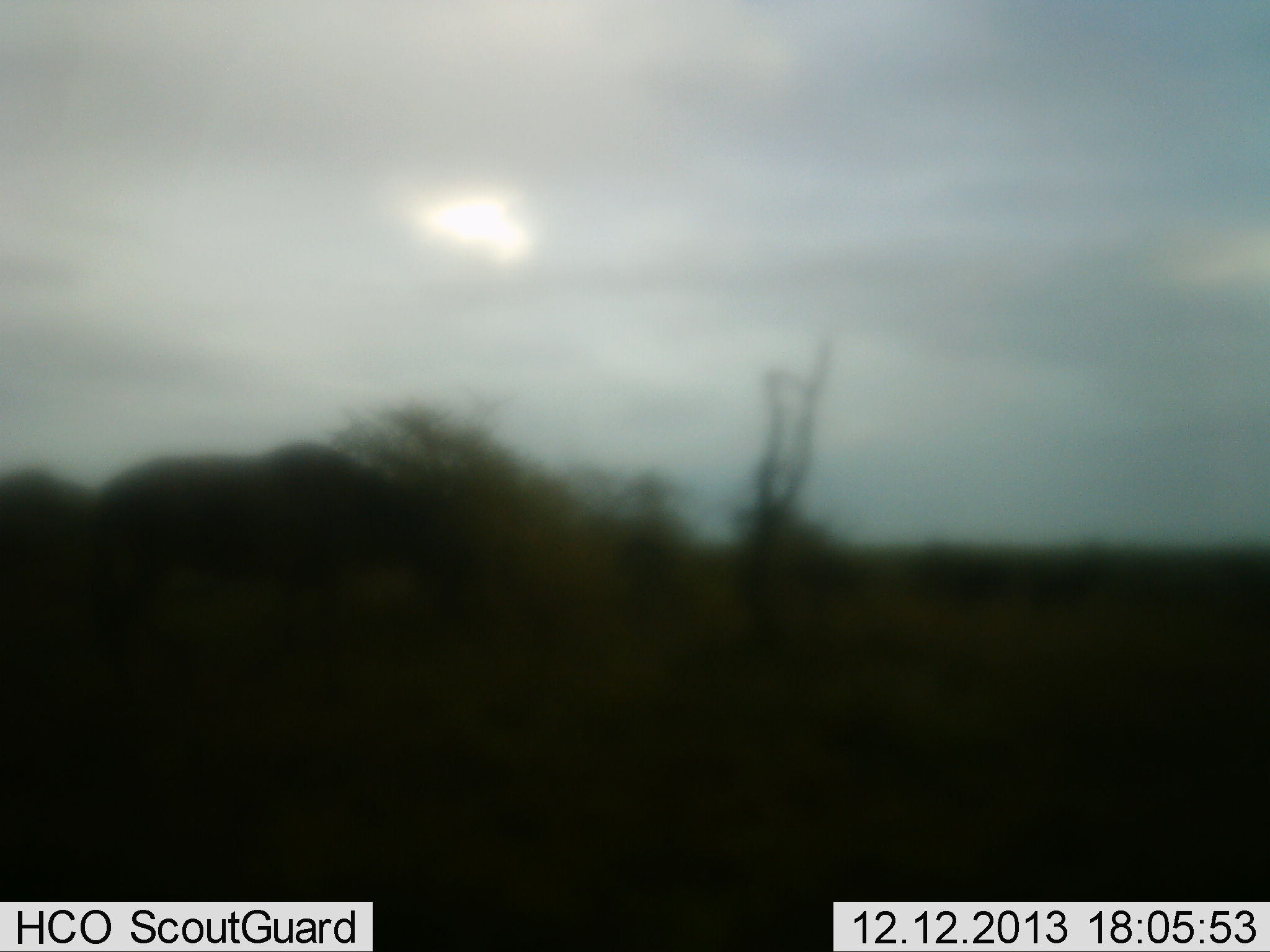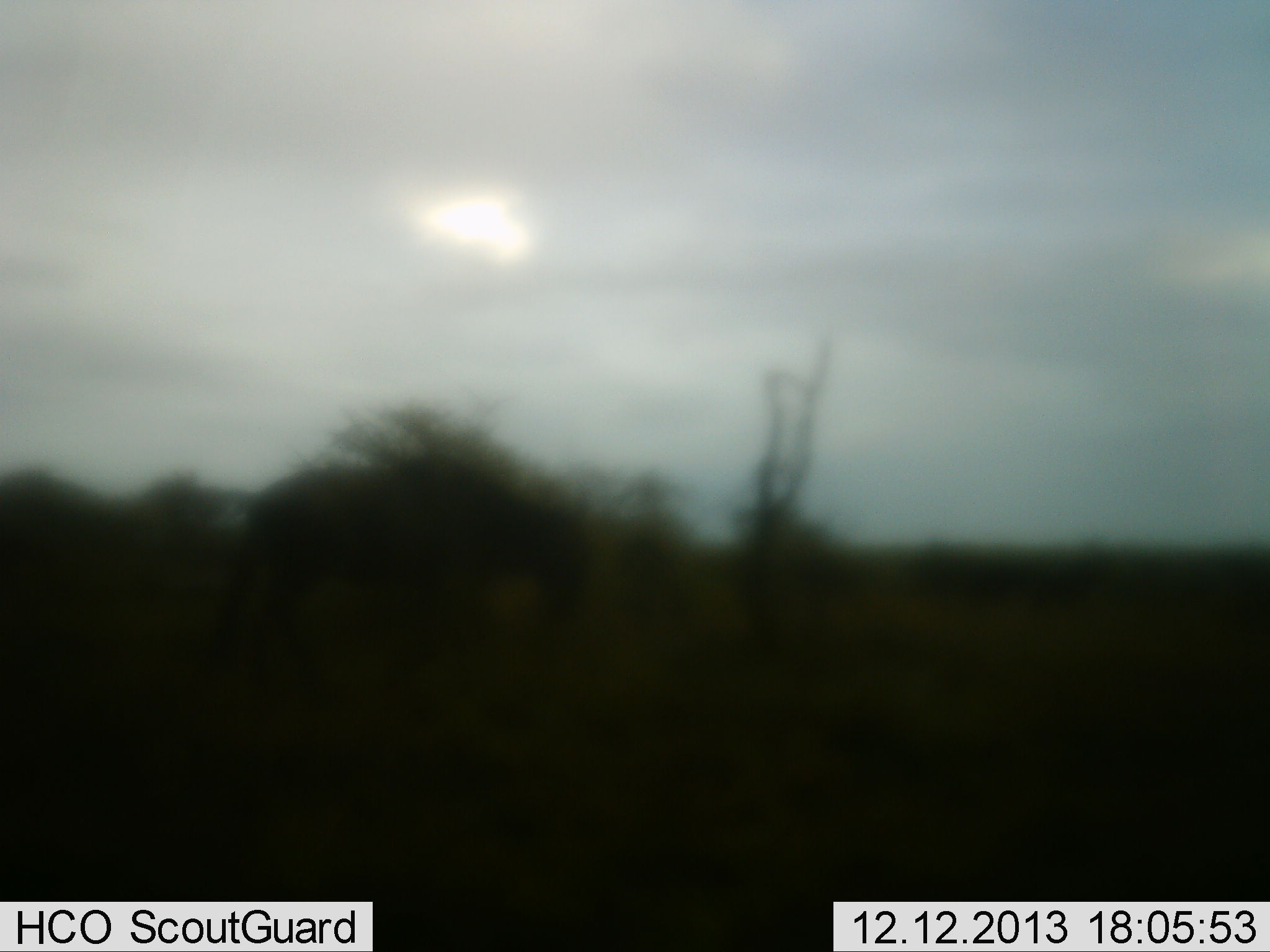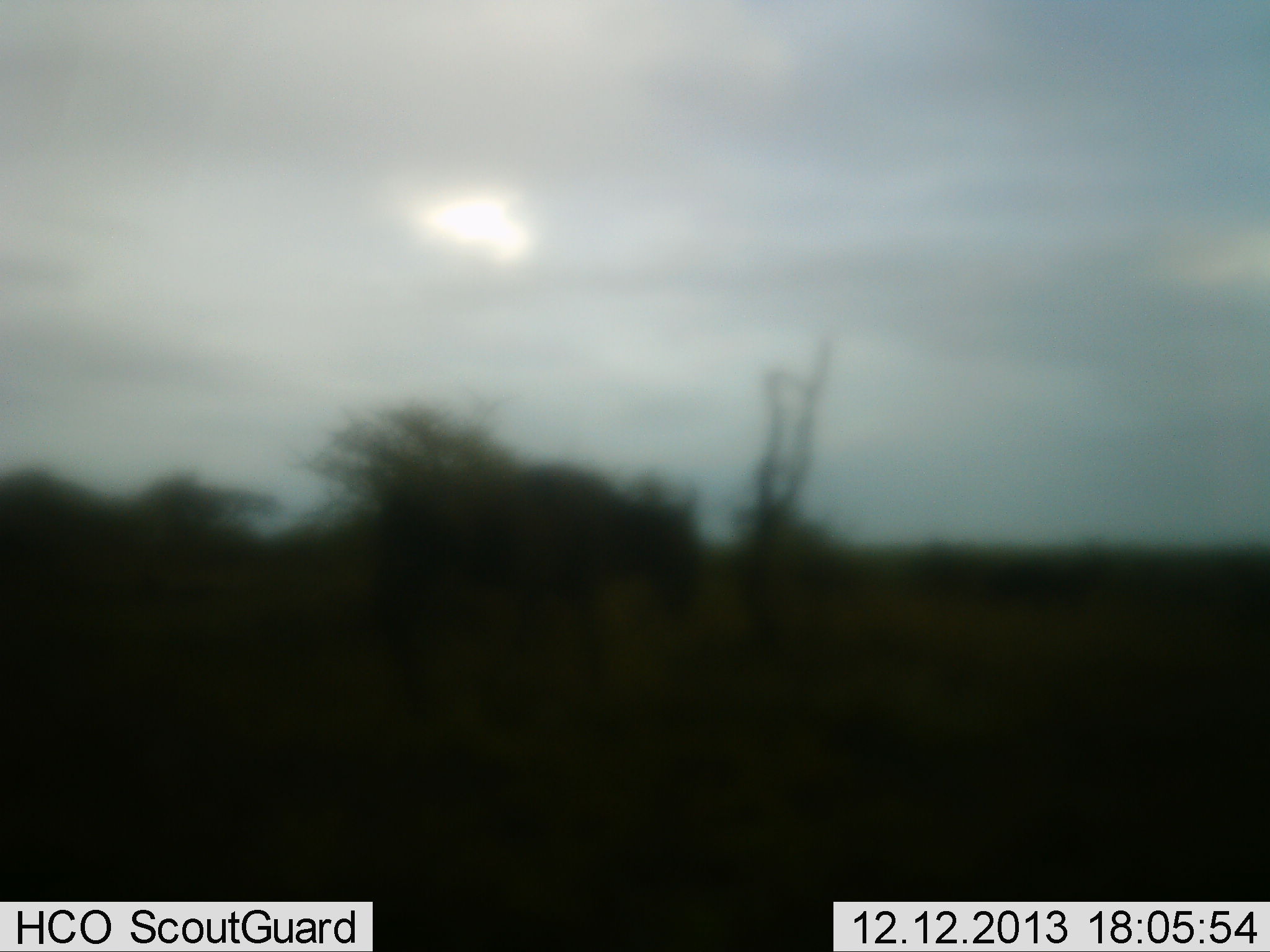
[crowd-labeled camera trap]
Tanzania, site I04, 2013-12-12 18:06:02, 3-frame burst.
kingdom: Animalia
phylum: Chordata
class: Mammalia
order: Artiodactyla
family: Bovidae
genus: Connochaetes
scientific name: Connochaetes taurinus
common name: blue wildebeest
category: wildebeest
Wildebeest (blue wildebeest) (Connochaetes taurinus), count 1. Behavior (volunteer vote fractions): standing 0%, resting 0%, moving 100%, interacting 0%. Young present (vote fraction): 0%. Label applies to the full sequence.